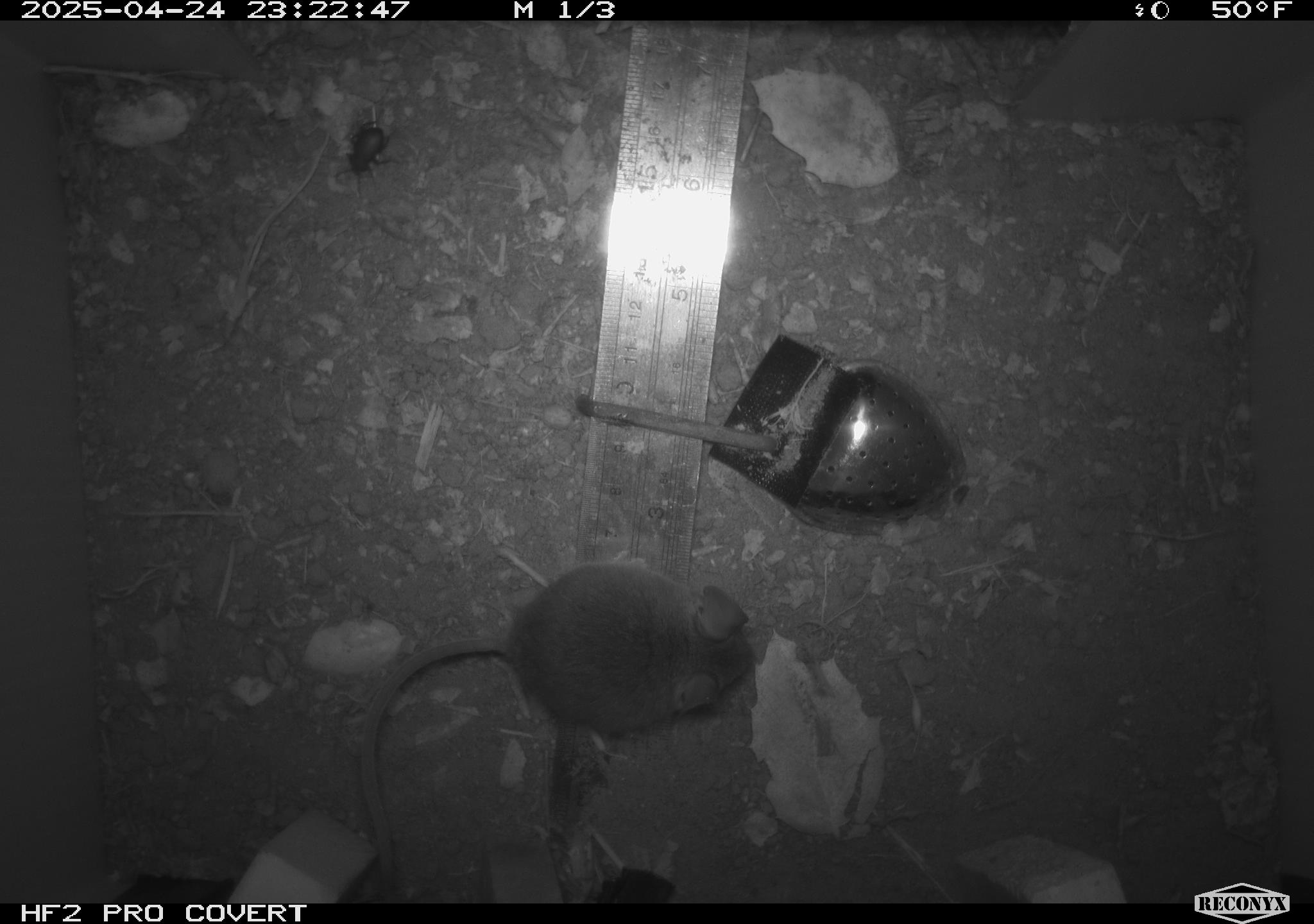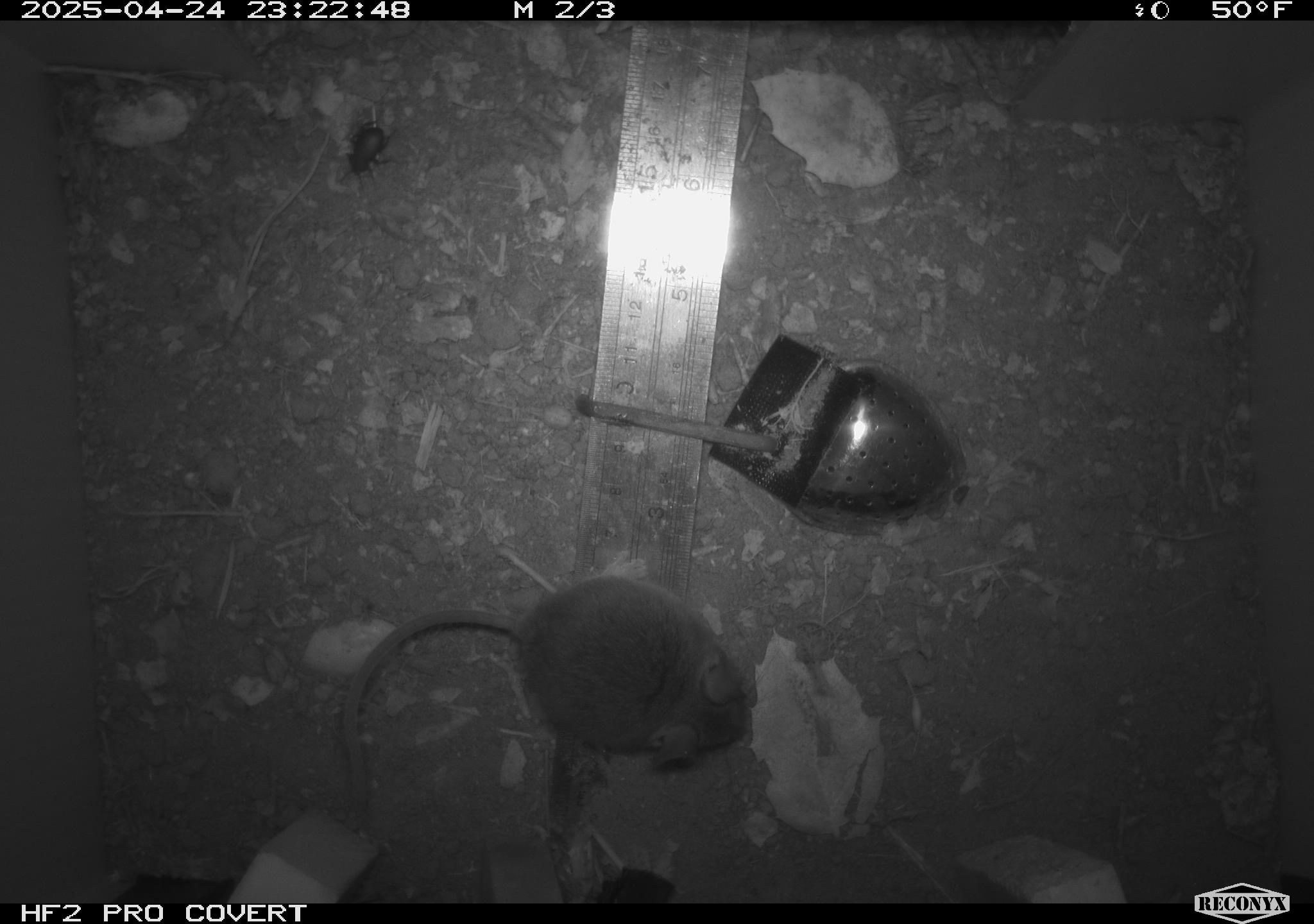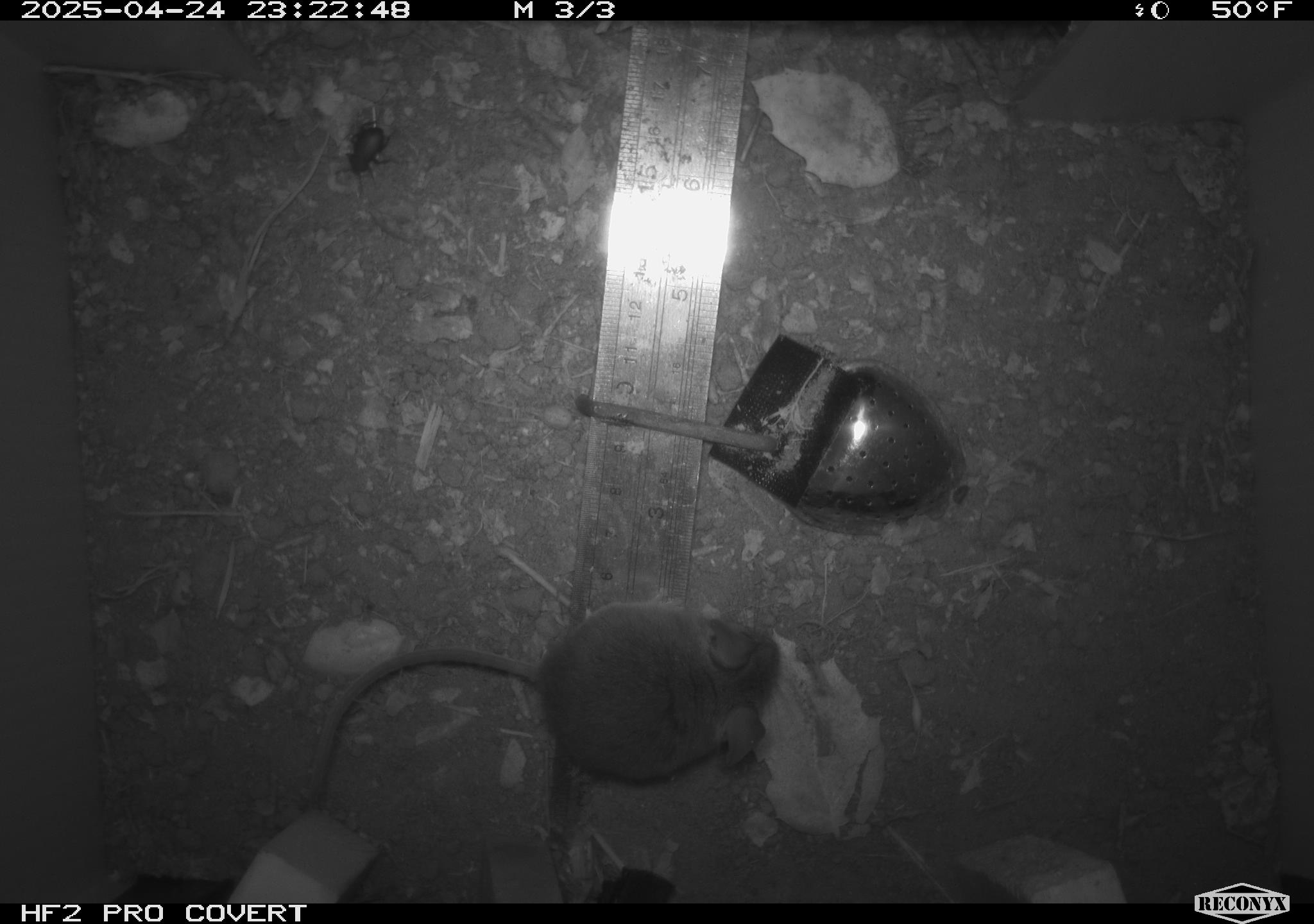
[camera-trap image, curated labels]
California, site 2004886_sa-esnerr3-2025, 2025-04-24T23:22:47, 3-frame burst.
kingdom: Animalia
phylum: Chordata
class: Mammalia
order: Rodentia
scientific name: Rodentia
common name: rodent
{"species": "rodent (Rodentia)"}